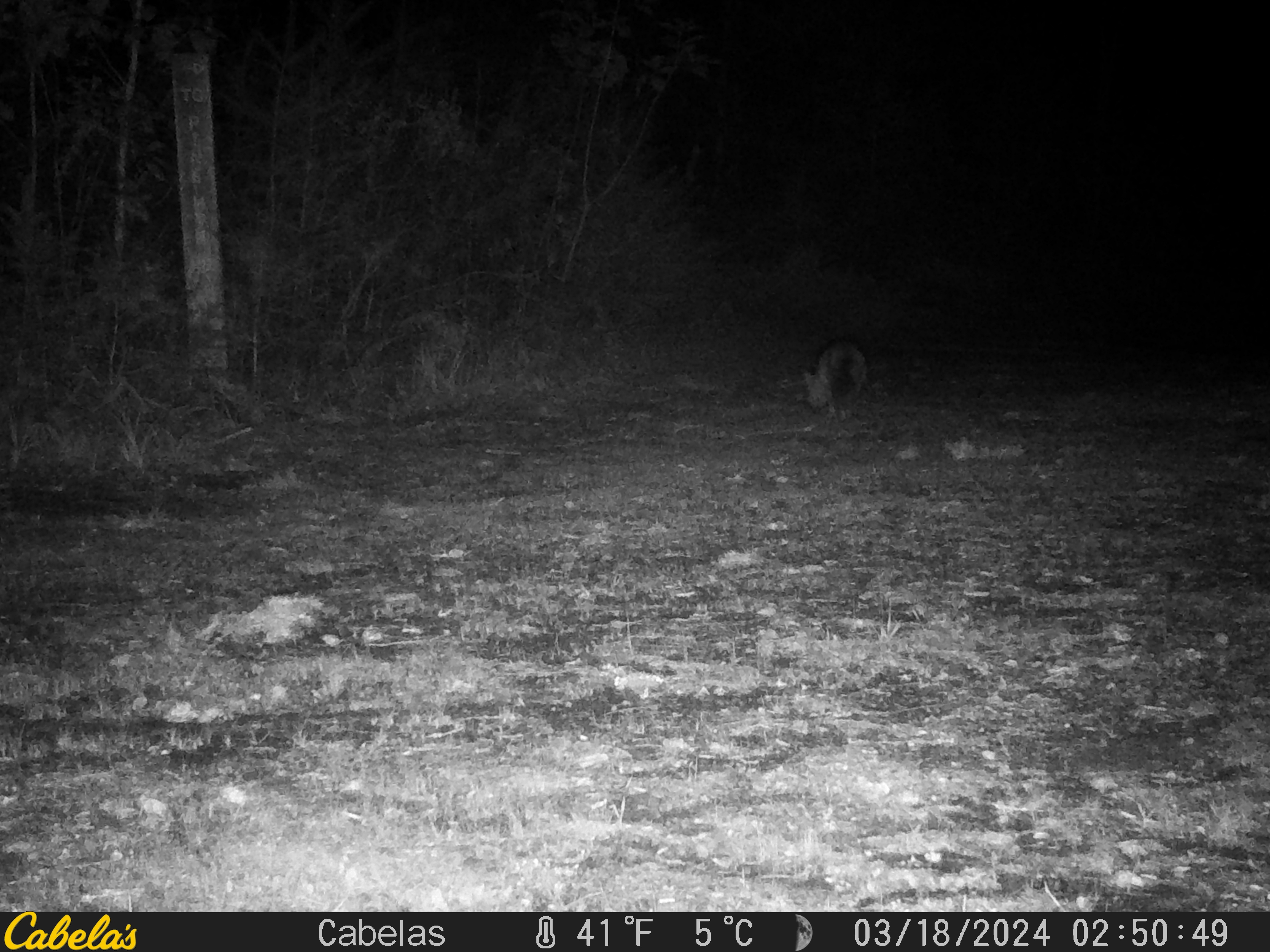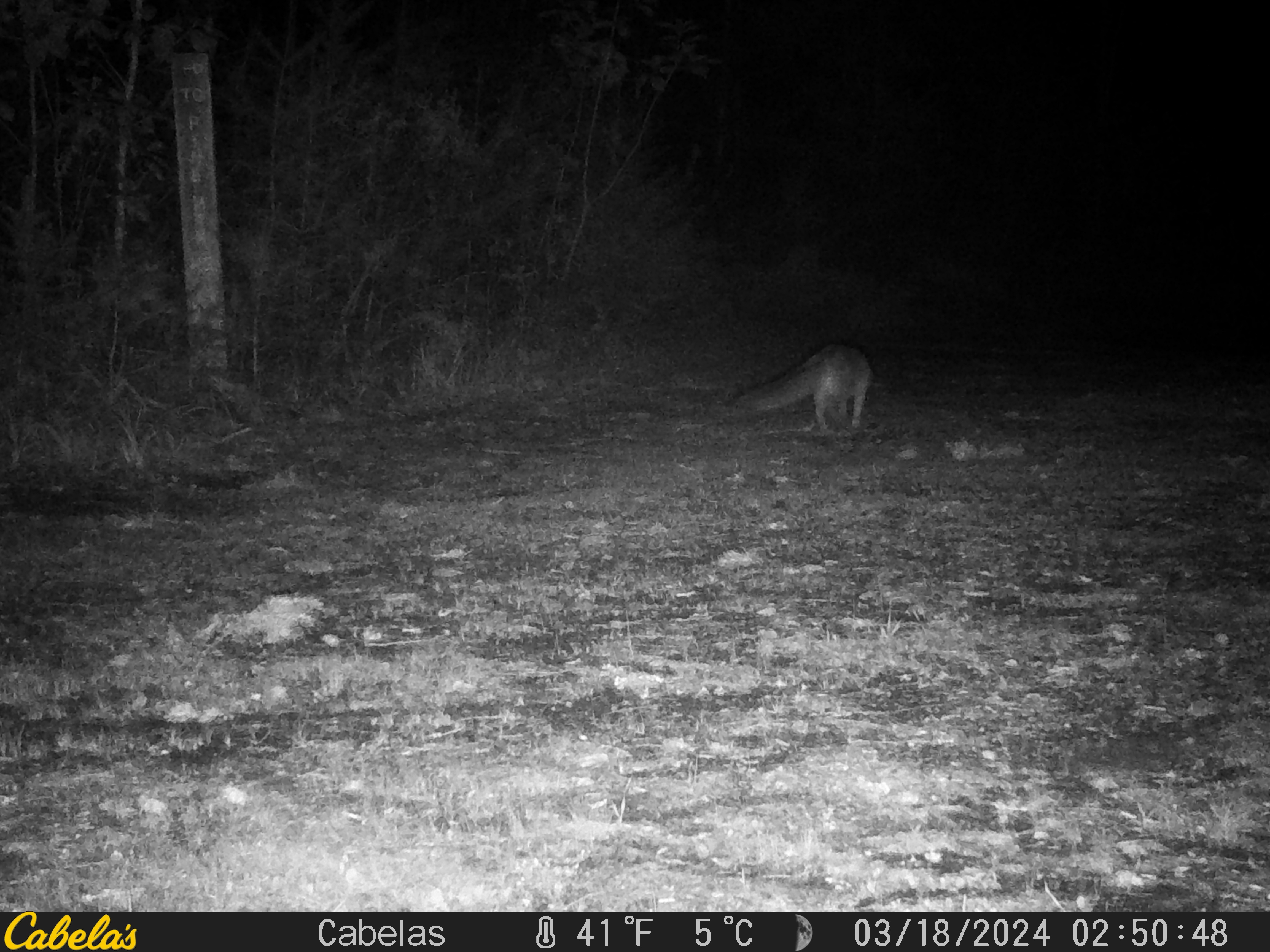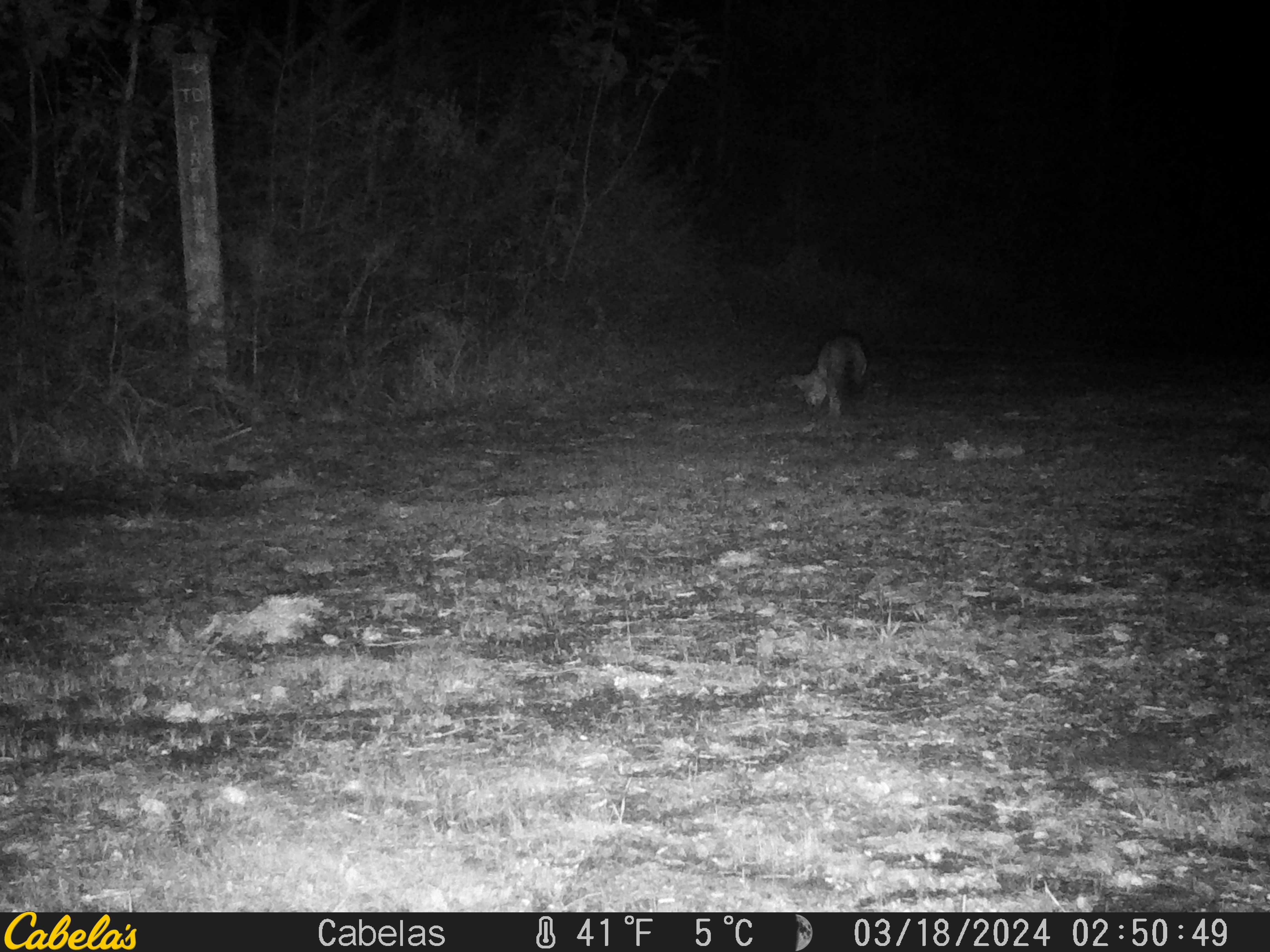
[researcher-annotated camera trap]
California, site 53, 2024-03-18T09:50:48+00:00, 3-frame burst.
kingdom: Animalia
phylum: Chordata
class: Mammalia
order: Carnivora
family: Canidae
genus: Urocyon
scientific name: Urocyon cinereoargenteus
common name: gray fox